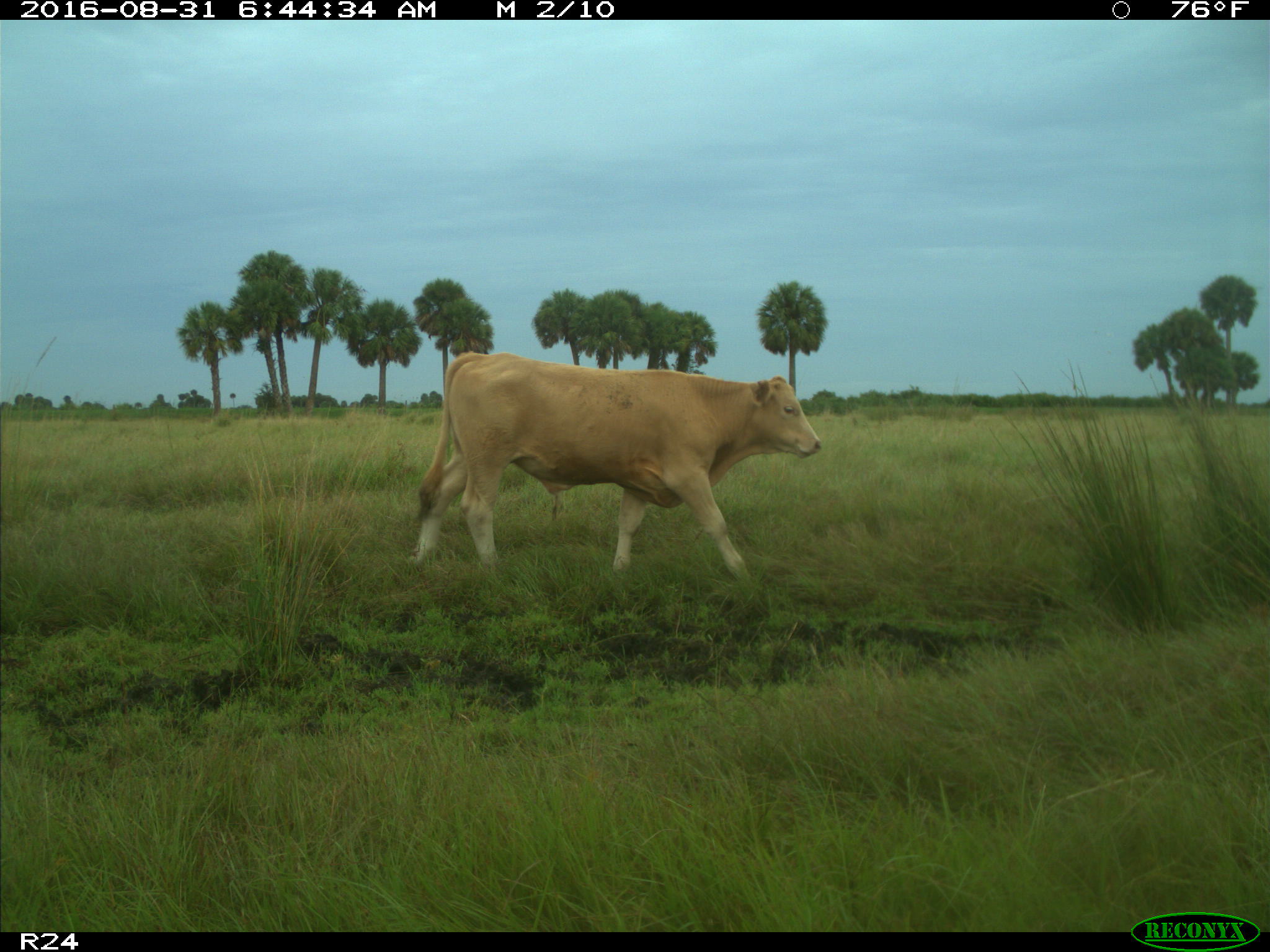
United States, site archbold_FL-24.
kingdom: Animalia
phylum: Chordata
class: Mammalia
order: Artiodactyla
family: Bovidae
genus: Bos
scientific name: Bos taurus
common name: domestic cow